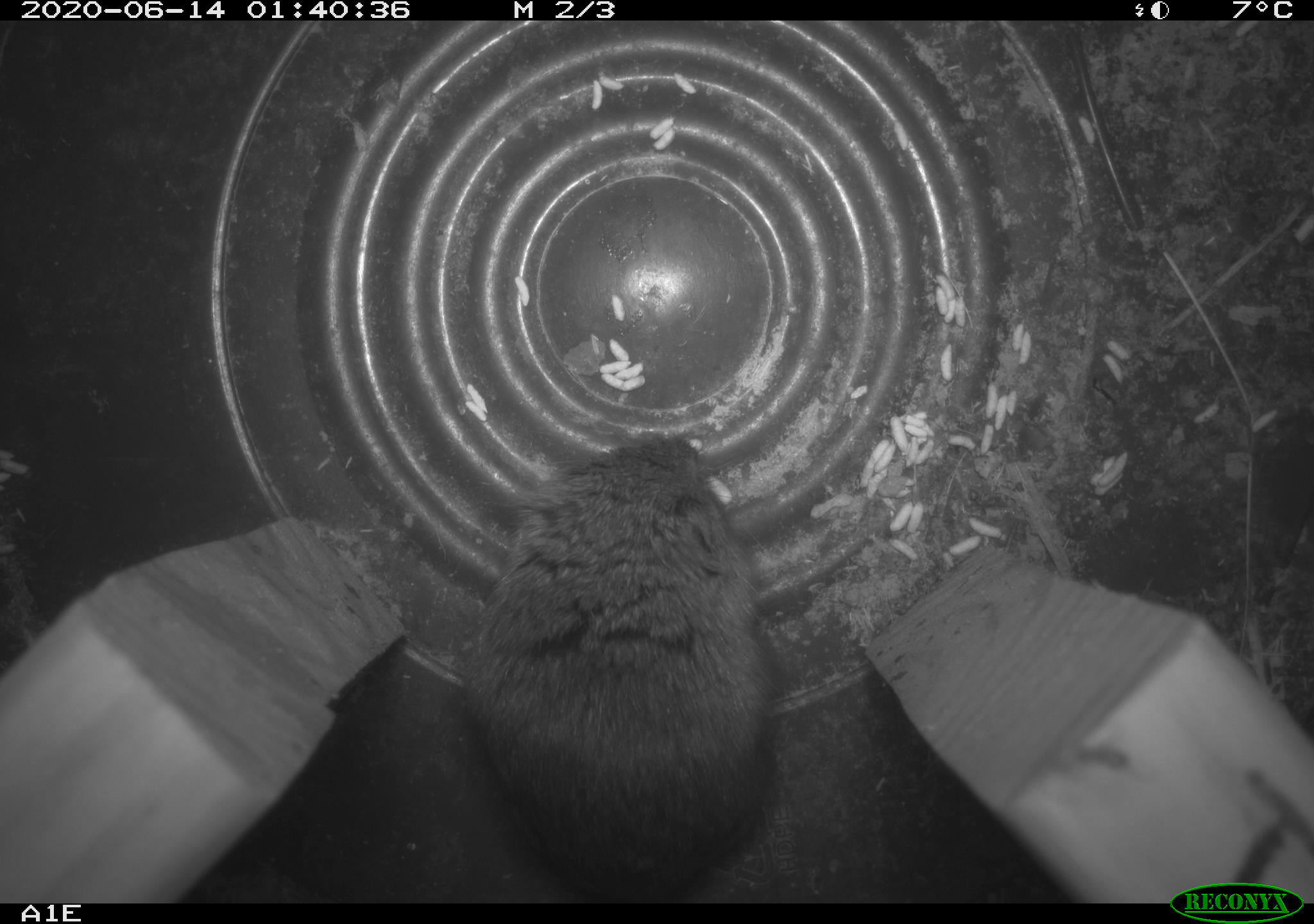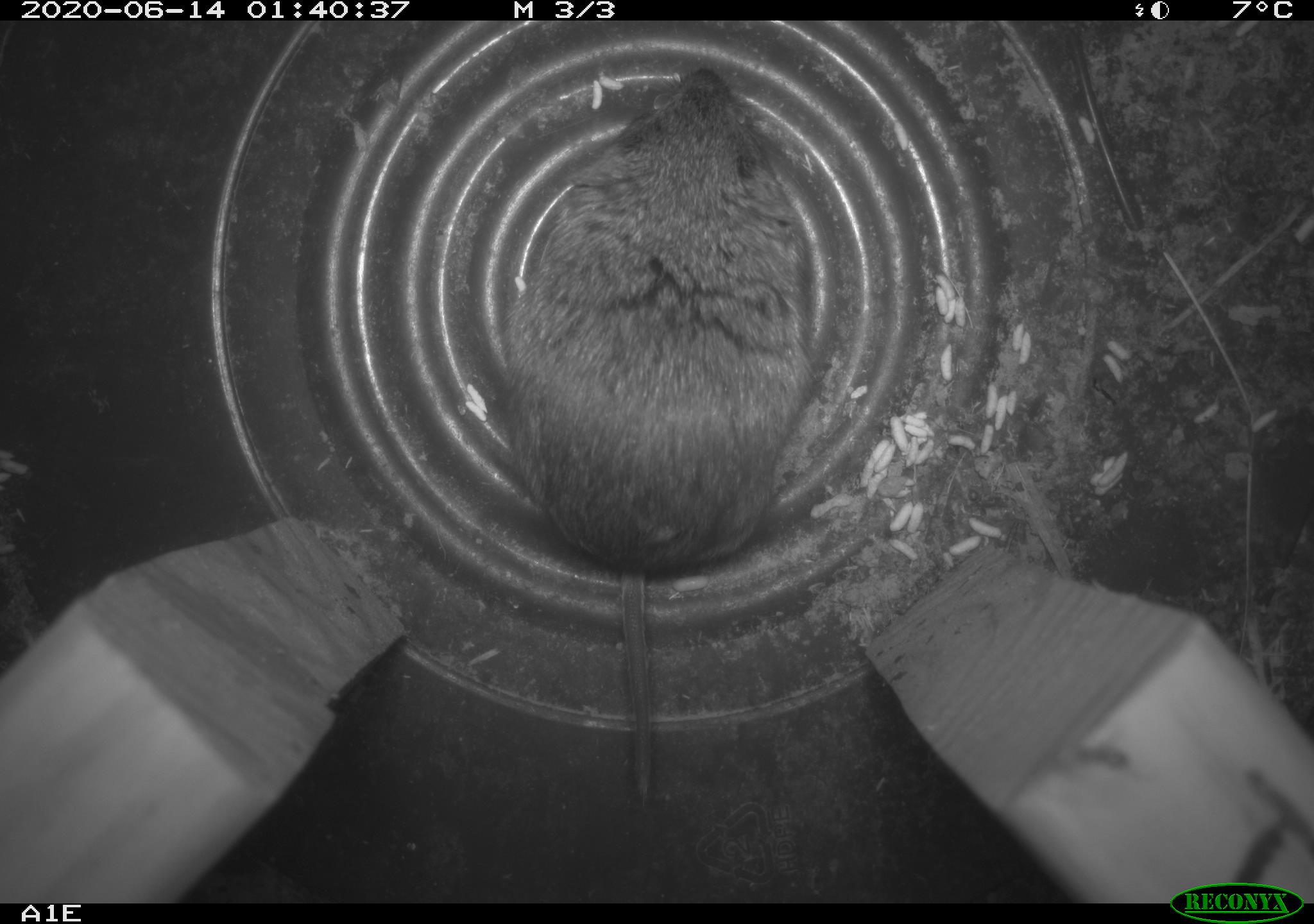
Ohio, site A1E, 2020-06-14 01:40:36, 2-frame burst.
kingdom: Animalia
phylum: Chordata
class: Mammalia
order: Rodentia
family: Cricetidae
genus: Microtus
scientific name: Microtus pennsylvanicus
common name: meadow vole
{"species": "meadow vole (Microtus pennsylvanicus)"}